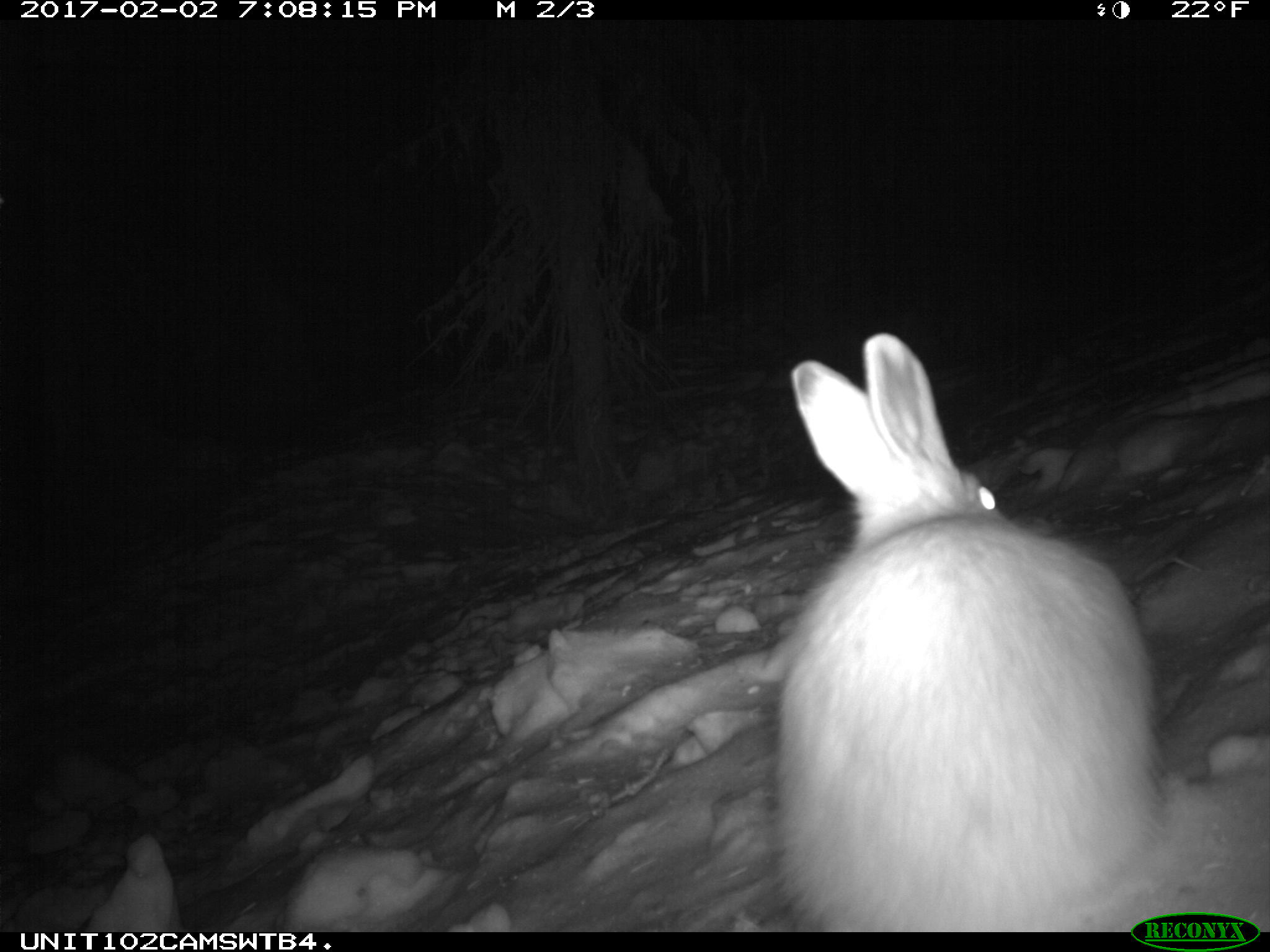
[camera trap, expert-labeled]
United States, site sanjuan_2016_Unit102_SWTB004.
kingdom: Animalia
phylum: Chordata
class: Mammalia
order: Lagomorpha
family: Leporidae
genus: Lepus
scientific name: Lepus americanus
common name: snowshoe hare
Lepus americanus (snowshoe hare).